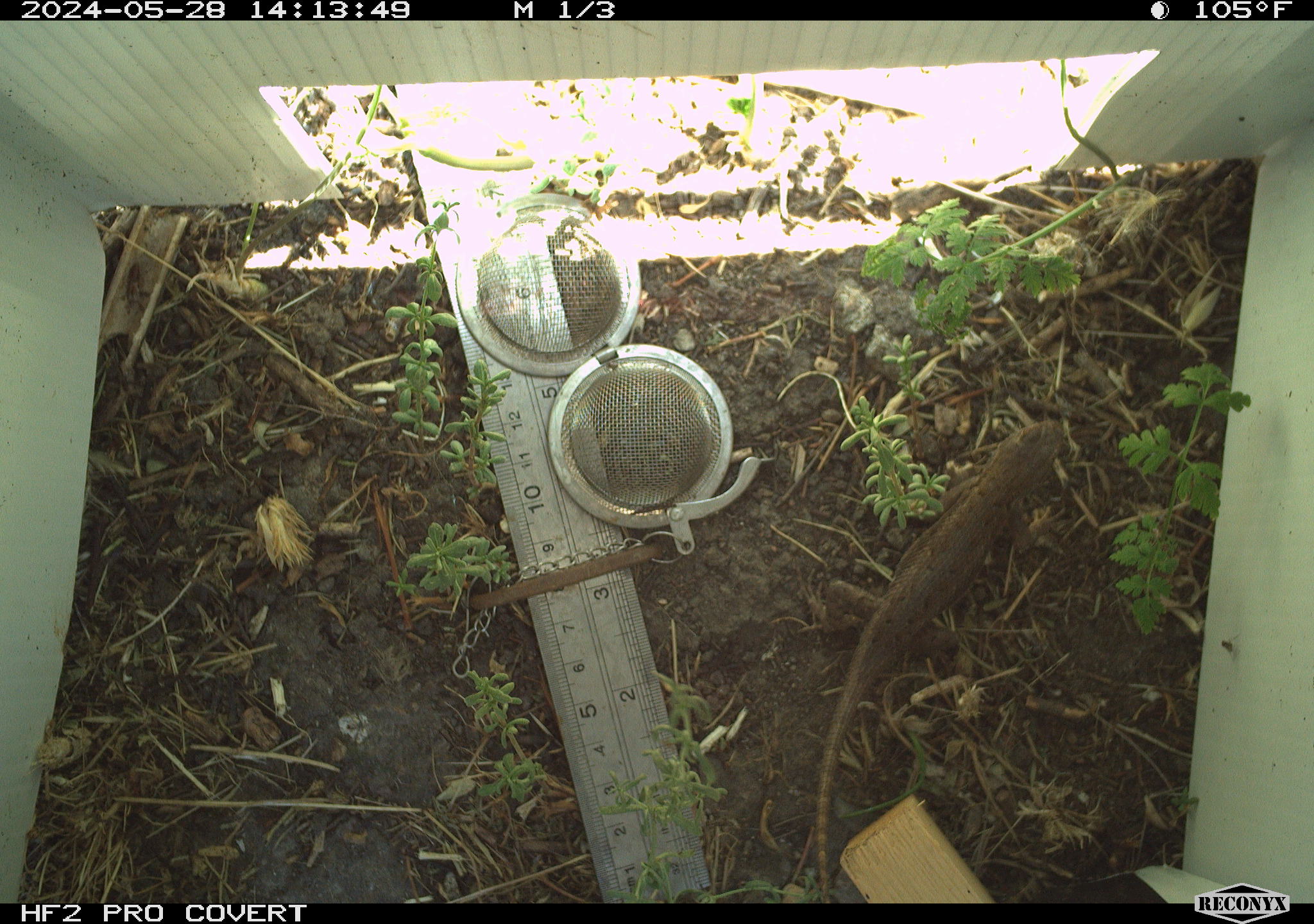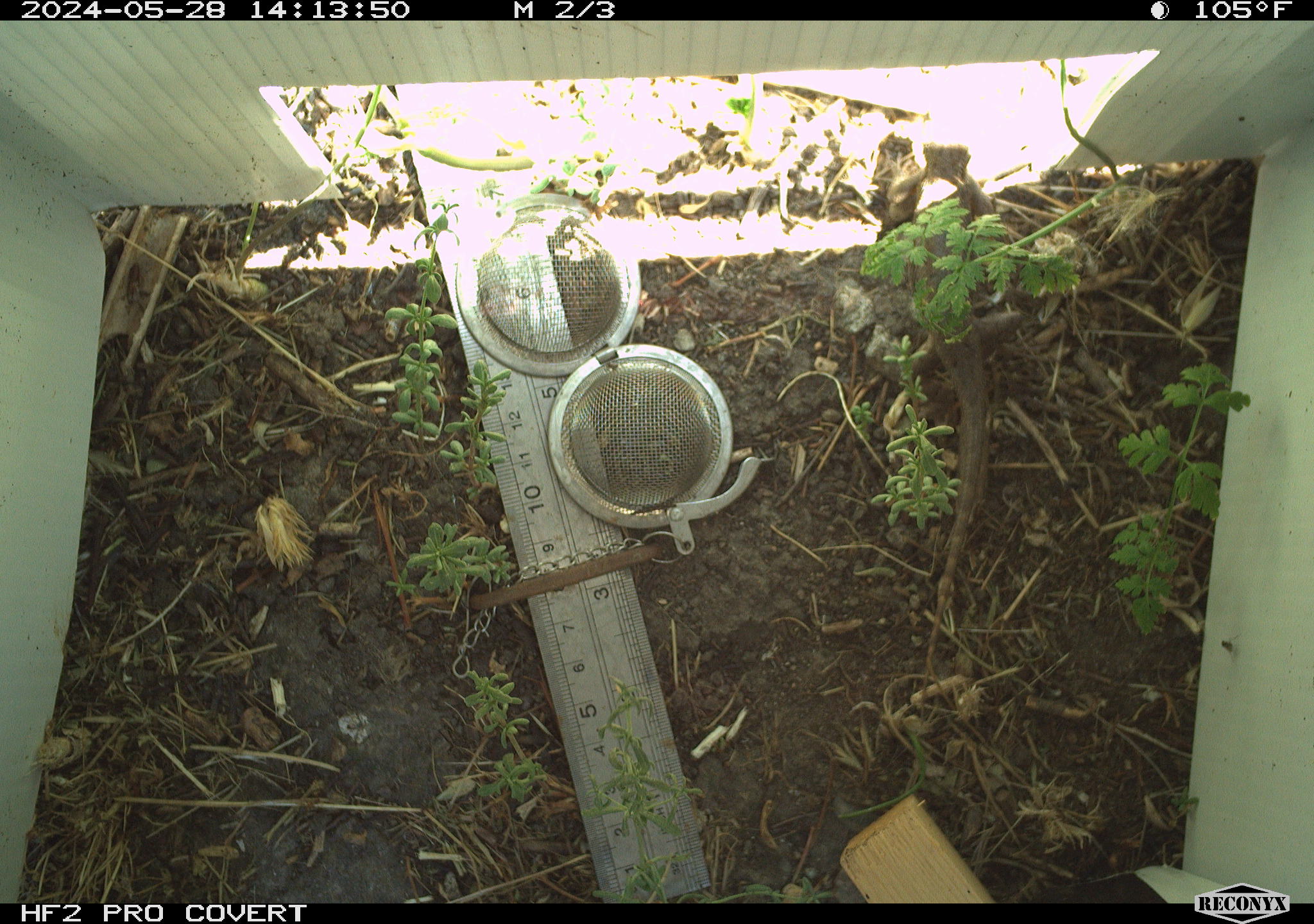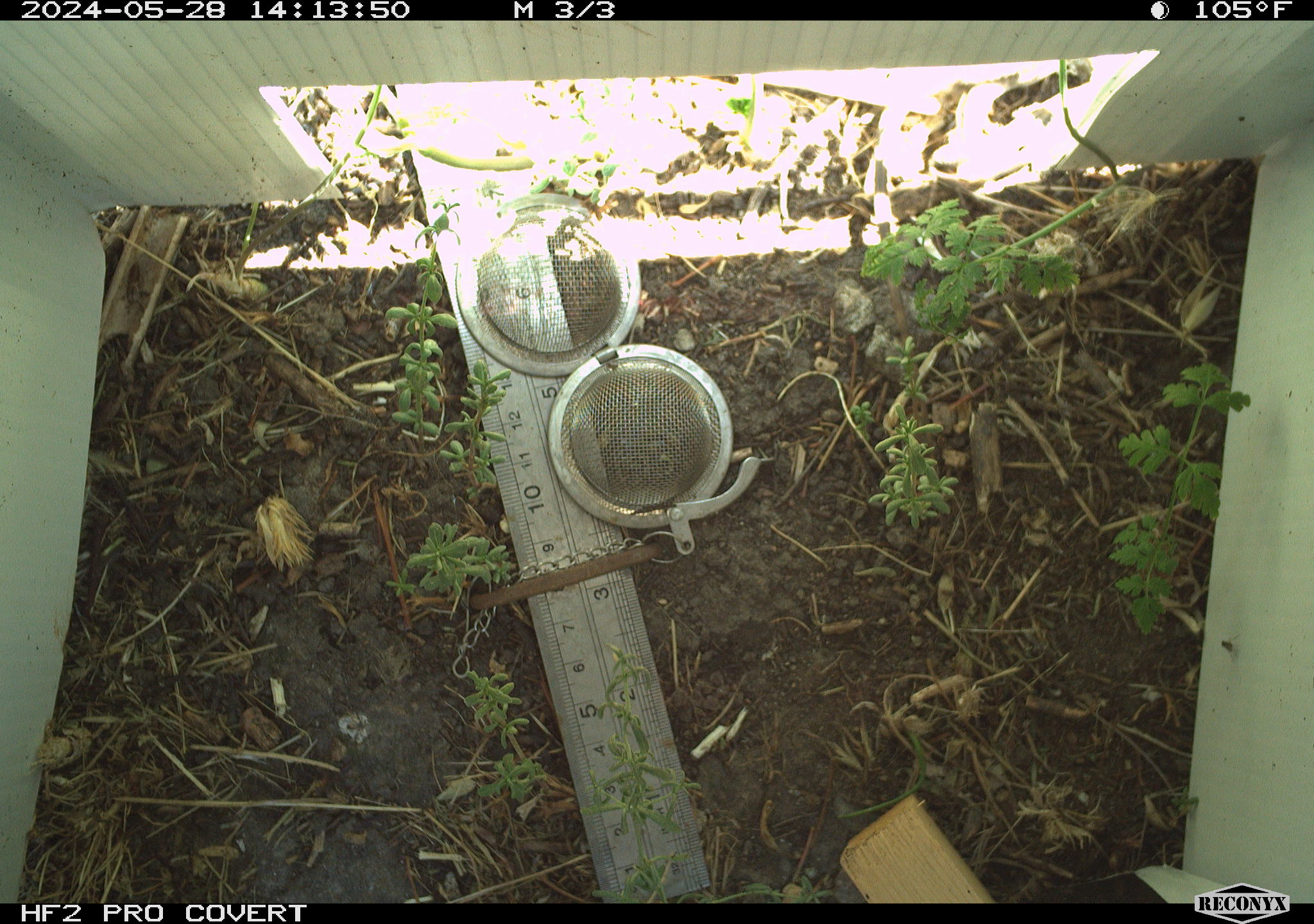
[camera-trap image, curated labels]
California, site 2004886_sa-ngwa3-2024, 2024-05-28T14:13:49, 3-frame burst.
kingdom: Animalia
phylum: Chordata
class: Reptilia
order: Squamata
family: Phrynosomatidae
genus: Sceloporus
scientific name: Sceloporus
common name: spiny lizards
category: sceloporus species